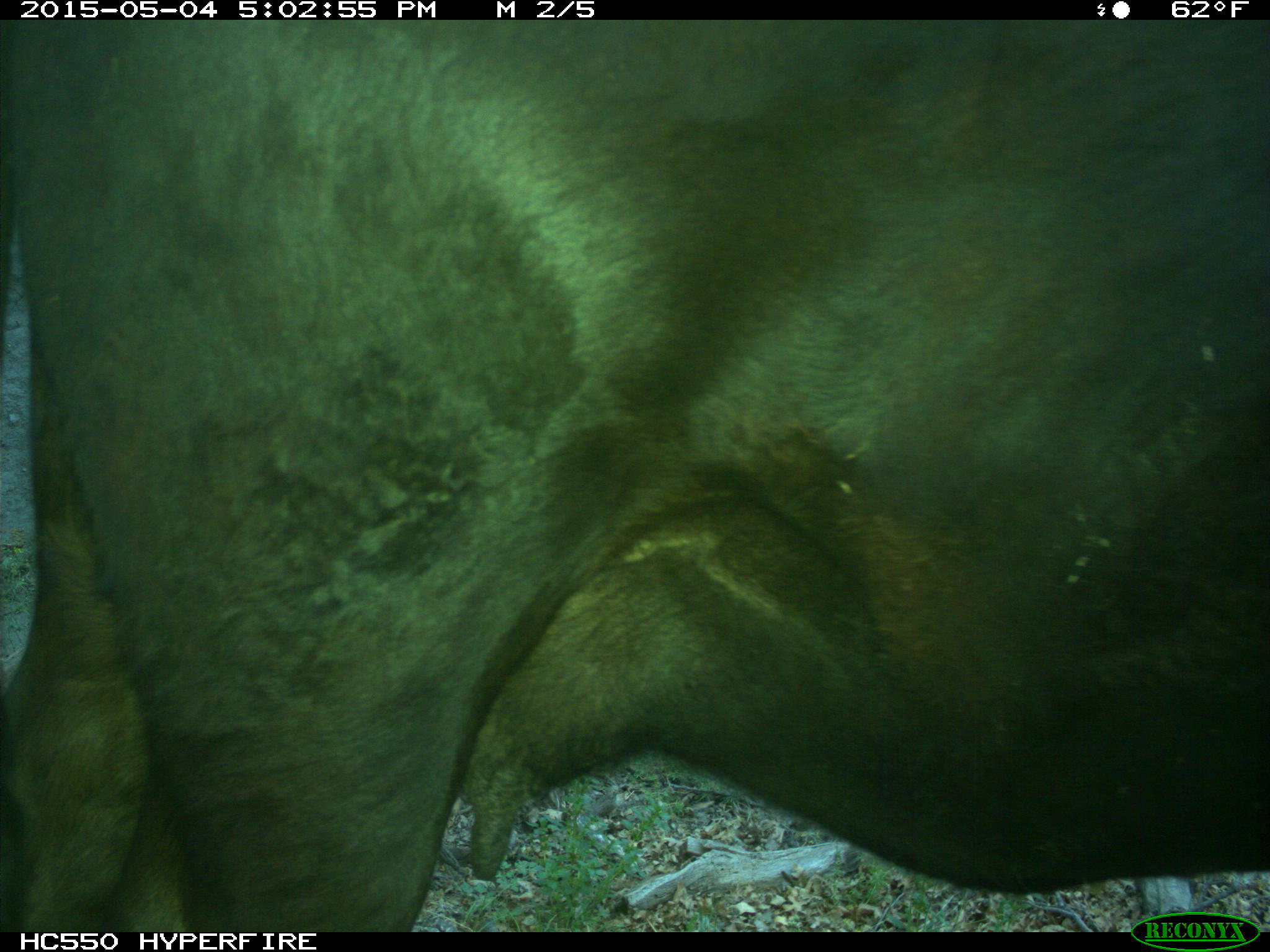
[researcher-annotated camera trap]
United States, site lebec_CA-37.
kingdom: Animalia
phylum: Chordata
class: Mammalia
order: Artiodactyla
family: Bovidae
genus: Bos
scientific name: Bos taurus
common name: domestic cow